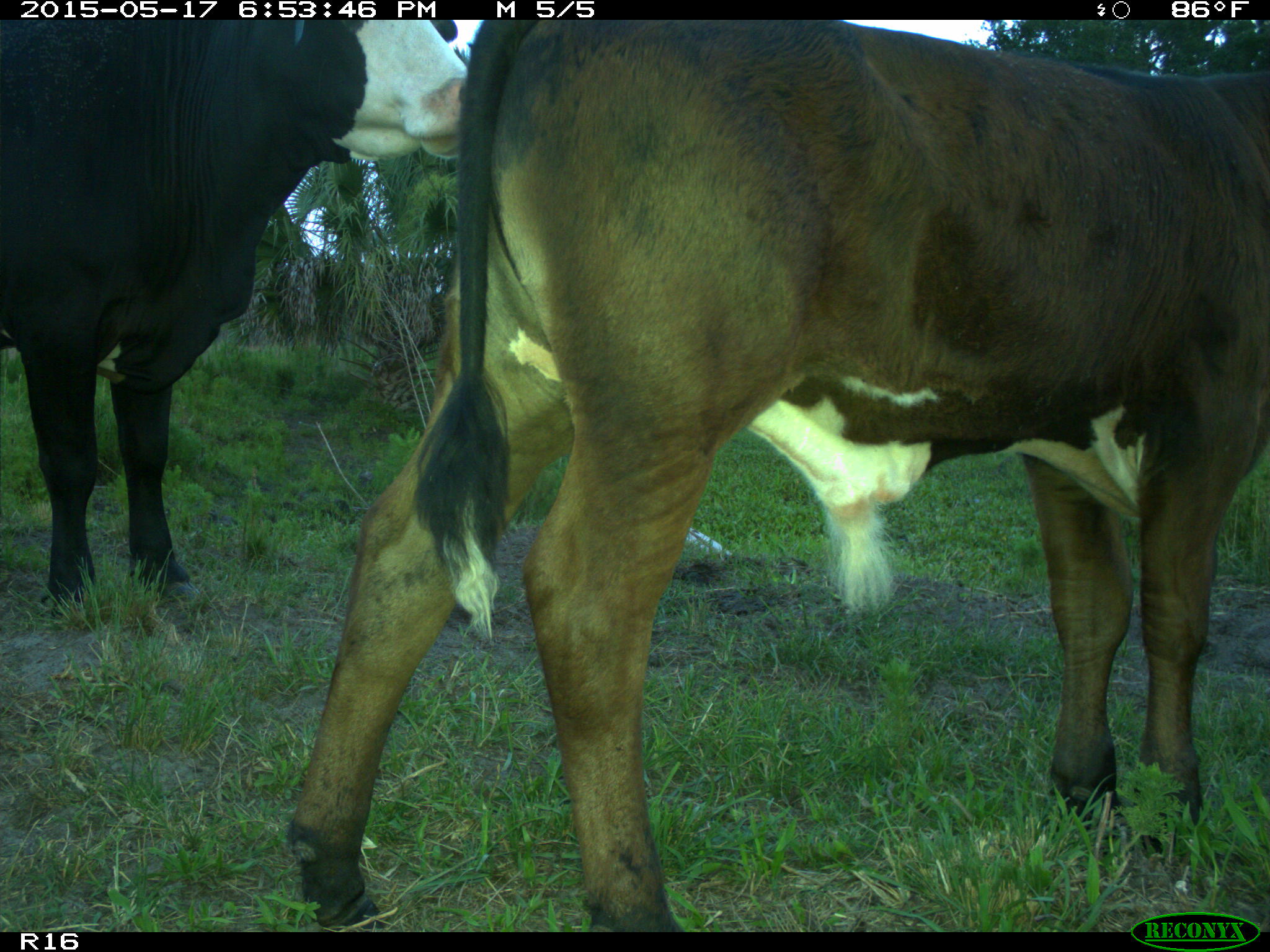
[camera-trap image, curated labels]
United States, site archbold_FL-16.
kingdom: Animalia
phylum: Chordata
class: Mammalia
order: Artiodactyla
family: Bovidae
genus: Bos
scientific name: Bos taurus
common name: domestic cow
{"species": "Bos taurus (domestic cow)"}